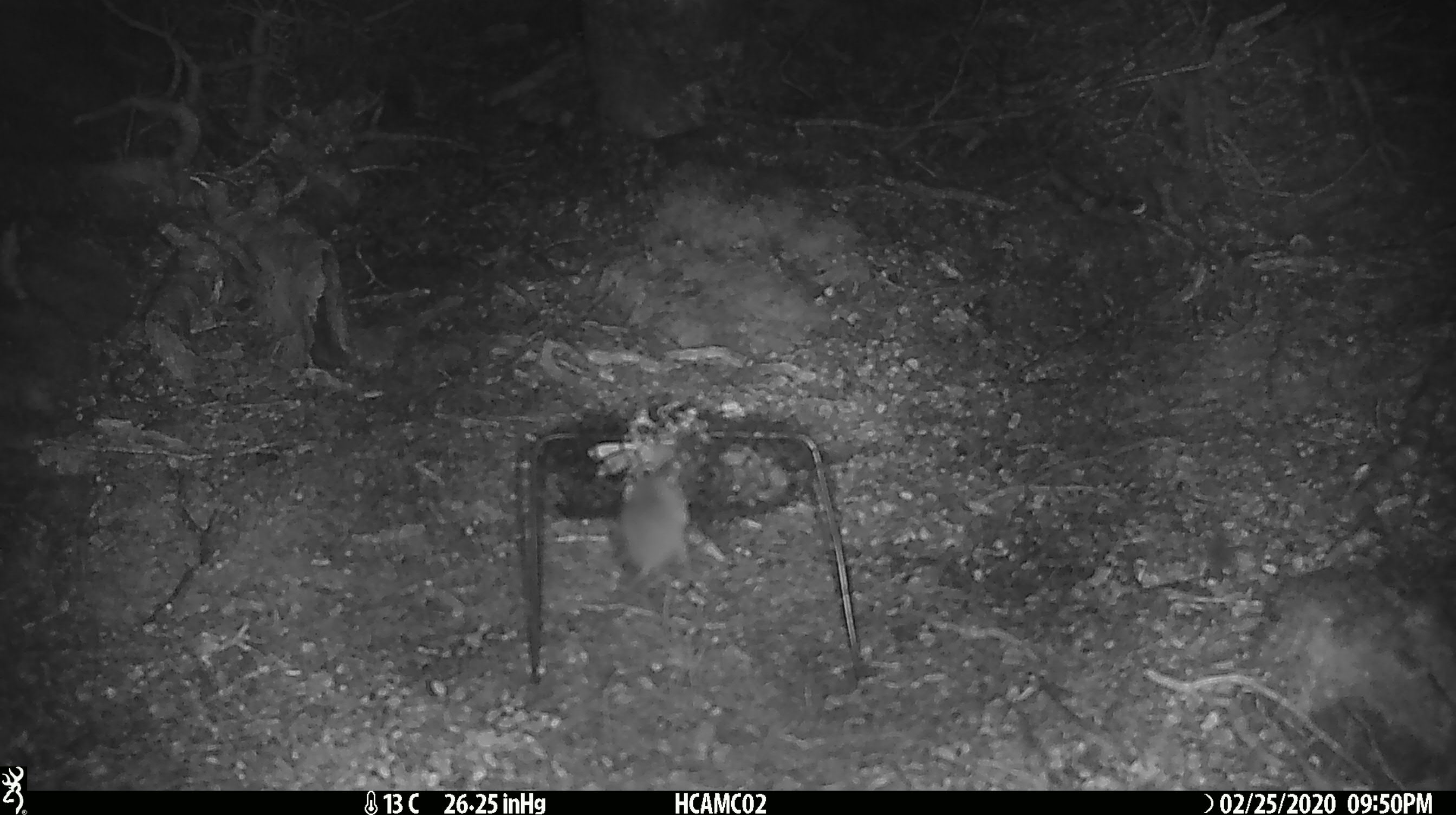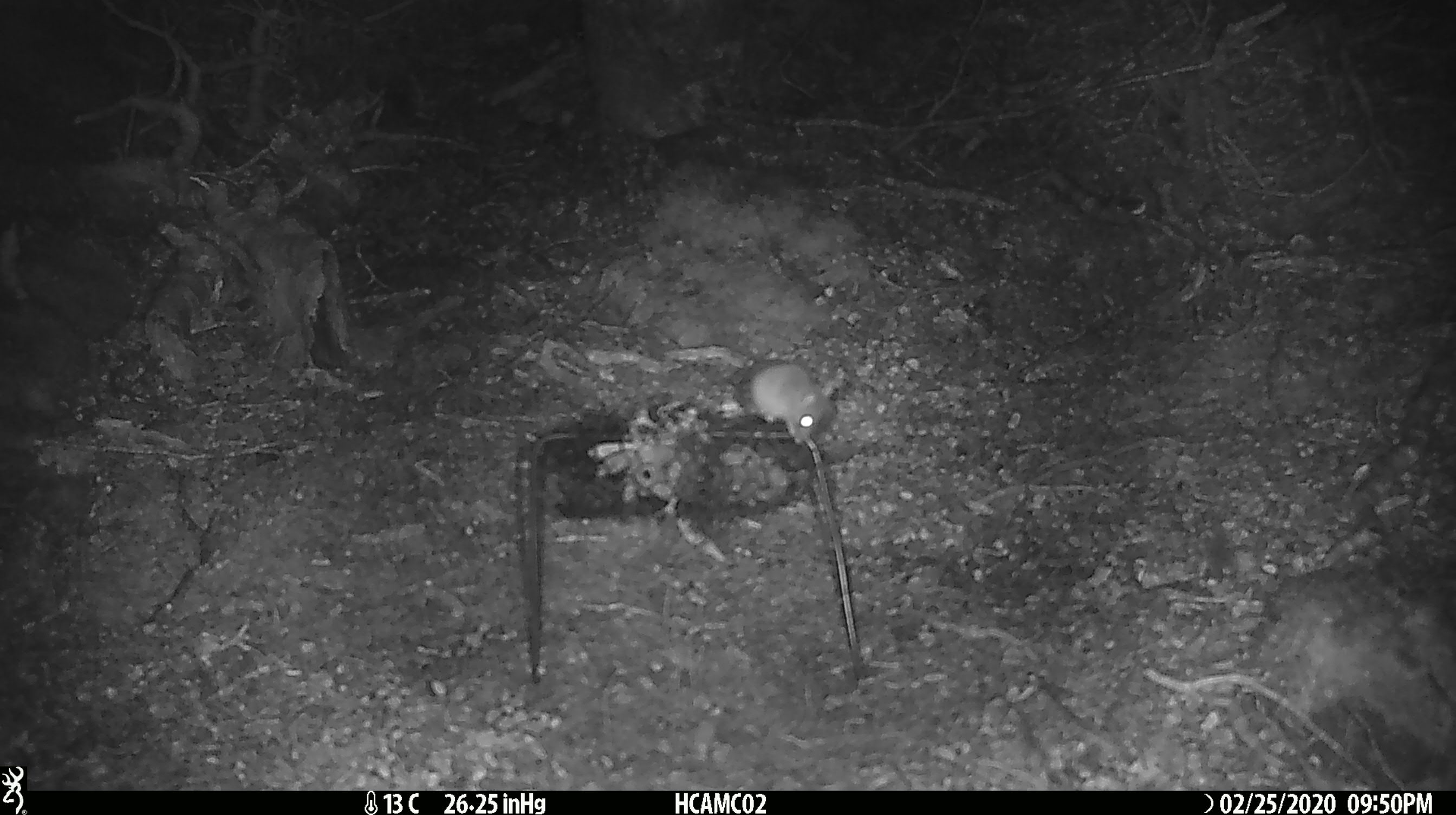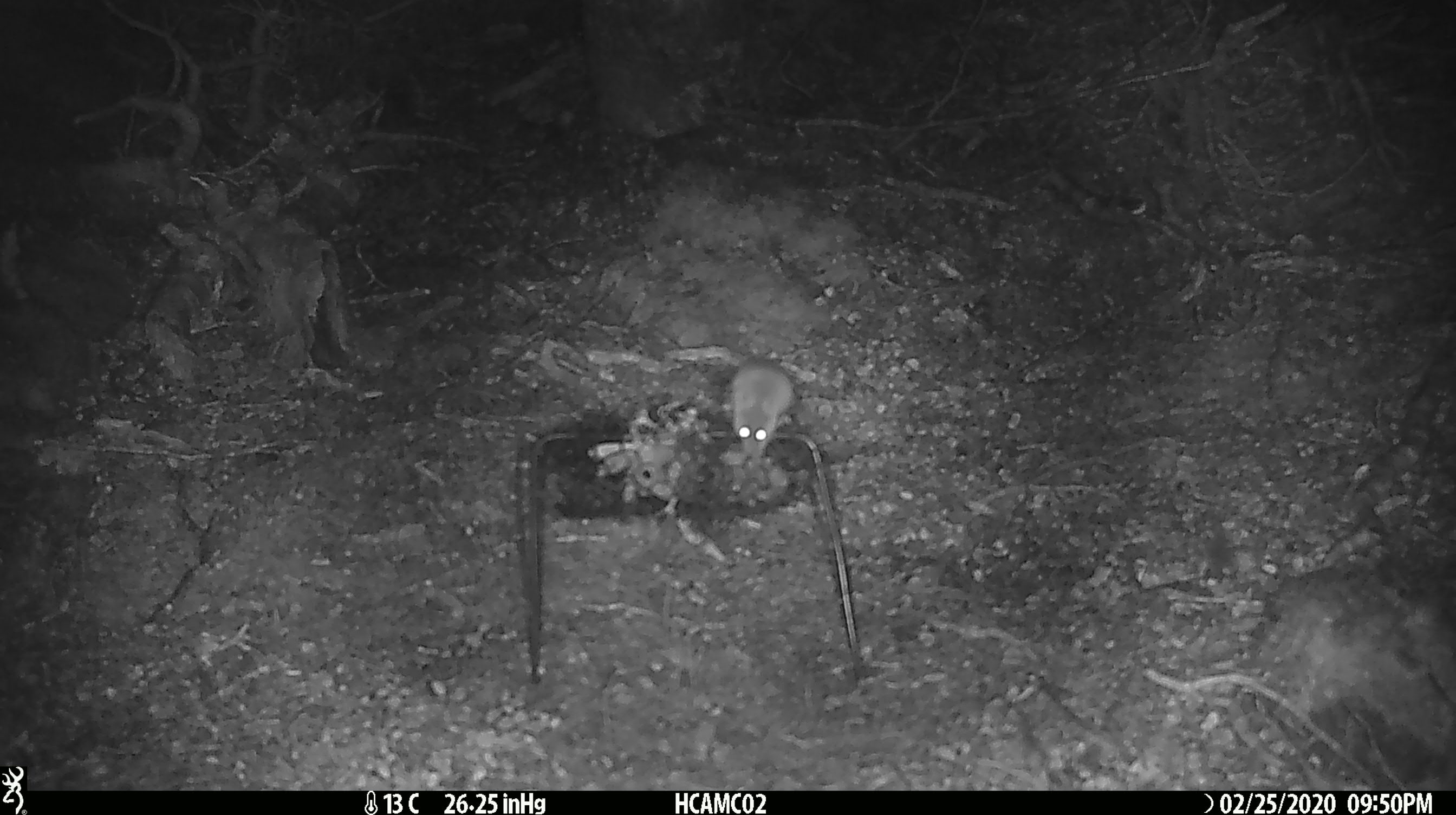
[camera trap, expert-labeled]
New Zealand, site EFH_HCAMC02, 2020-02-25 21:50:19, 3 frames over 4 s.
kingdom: Animalia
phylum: Chordata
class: Mammalia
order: Rodentia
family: Muridae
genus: Mus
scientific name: Mus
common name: mouse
Mouse (Mus).